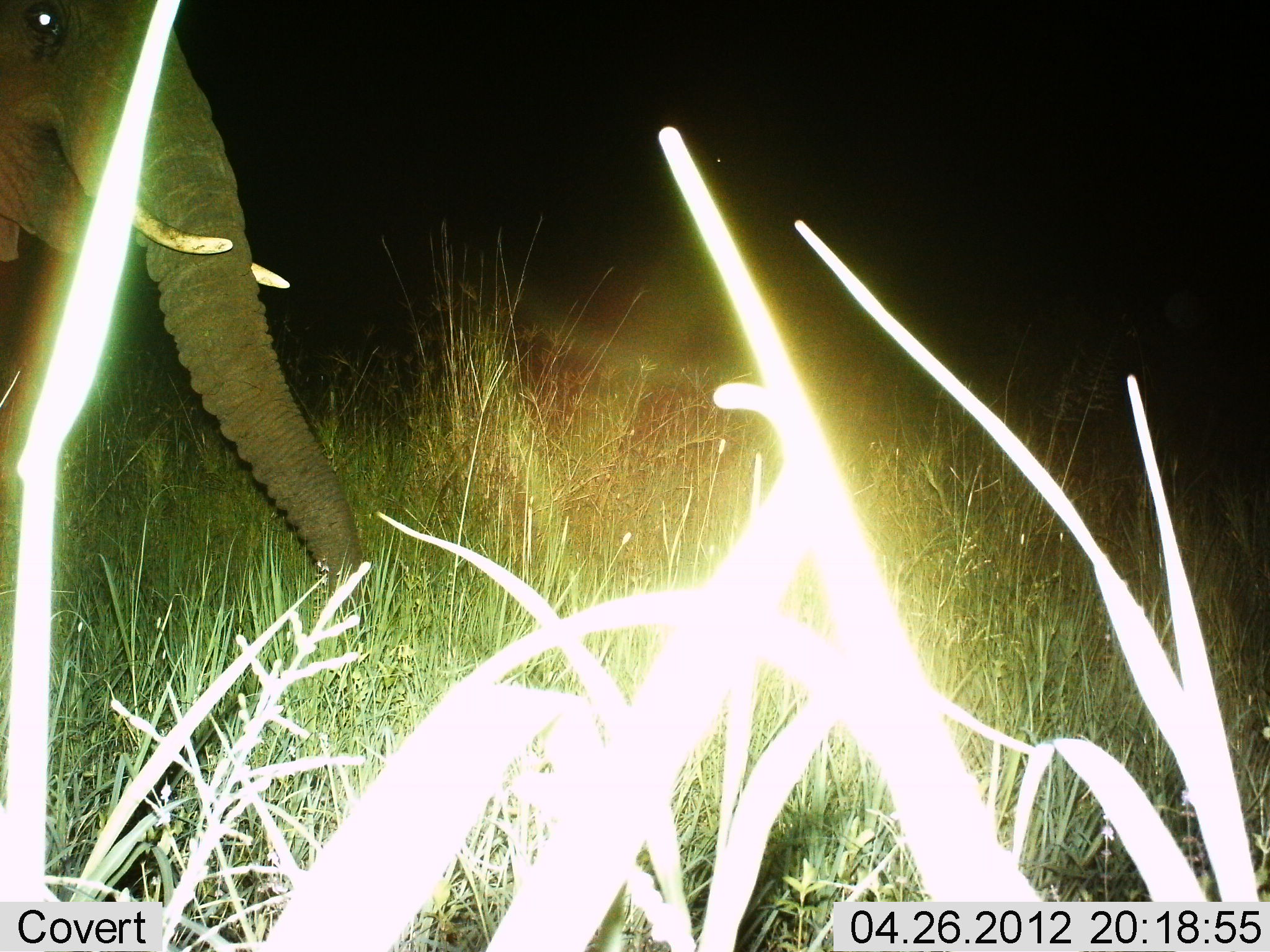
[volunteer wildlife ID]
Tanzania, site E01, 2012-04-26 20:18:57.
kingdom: Animalia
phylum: Chordata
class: Mammalia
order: Proboscidea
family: Elephantidae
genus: Loxodonta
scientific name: Loxodonta africana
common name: african bush elephant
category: elephant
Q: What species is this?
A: Elephant (african bush elephant) (Loxodonta africana).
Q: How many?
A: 1.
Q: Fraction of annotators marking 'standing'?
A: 40%.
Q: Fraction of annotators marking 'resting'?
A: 0%.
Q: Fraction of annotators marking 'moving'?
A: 60%.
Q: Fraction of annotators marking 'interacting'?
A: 0%.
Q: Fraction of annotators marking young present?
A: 0%.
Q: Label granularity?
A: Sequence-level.